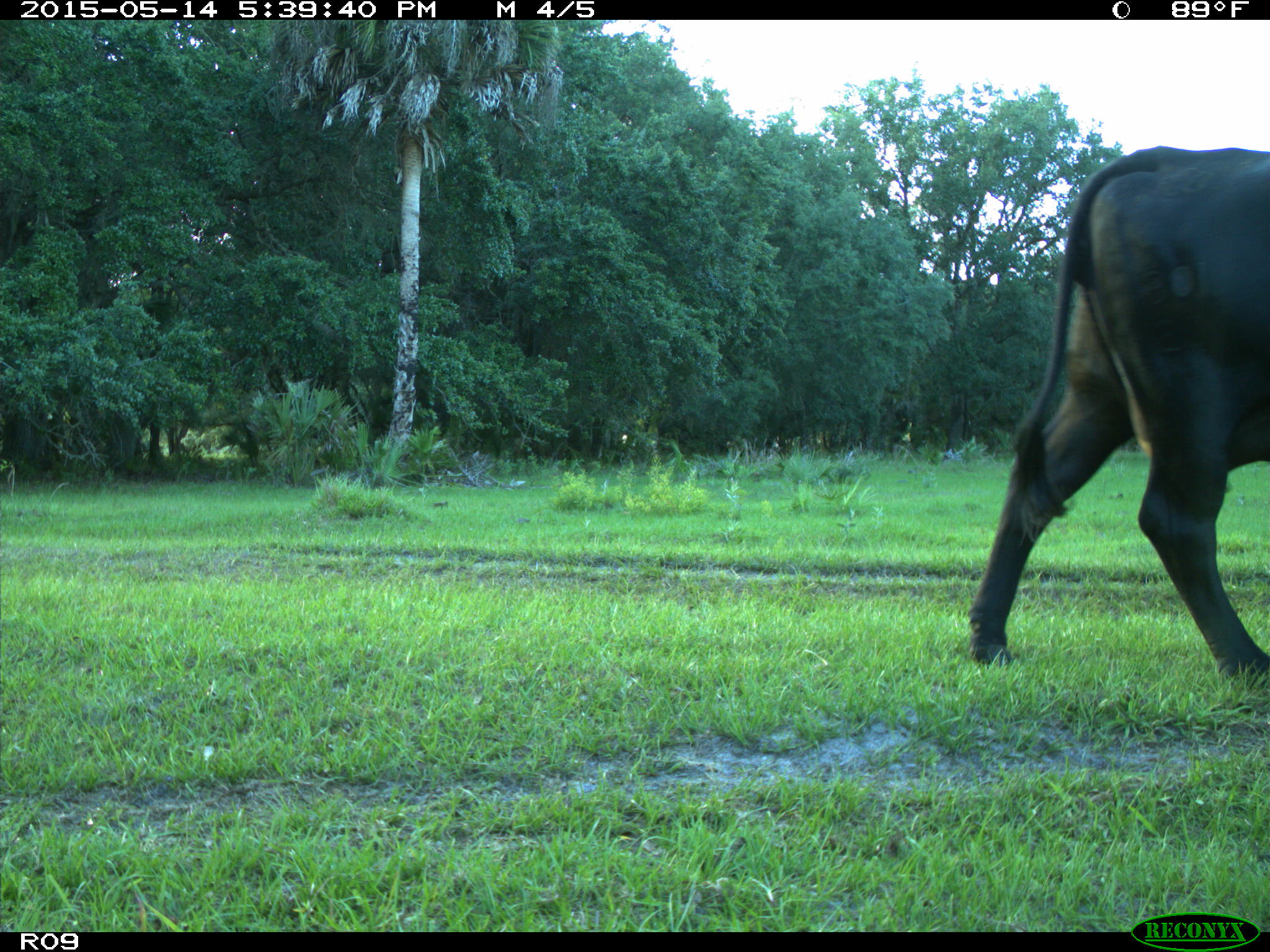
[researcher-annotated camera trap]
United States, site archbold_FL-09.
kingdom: Animalia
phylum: Chordata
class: Mammalia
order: Artiodactyla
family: Bovidae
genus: Bos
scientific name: Bos taurus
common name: domestic cow